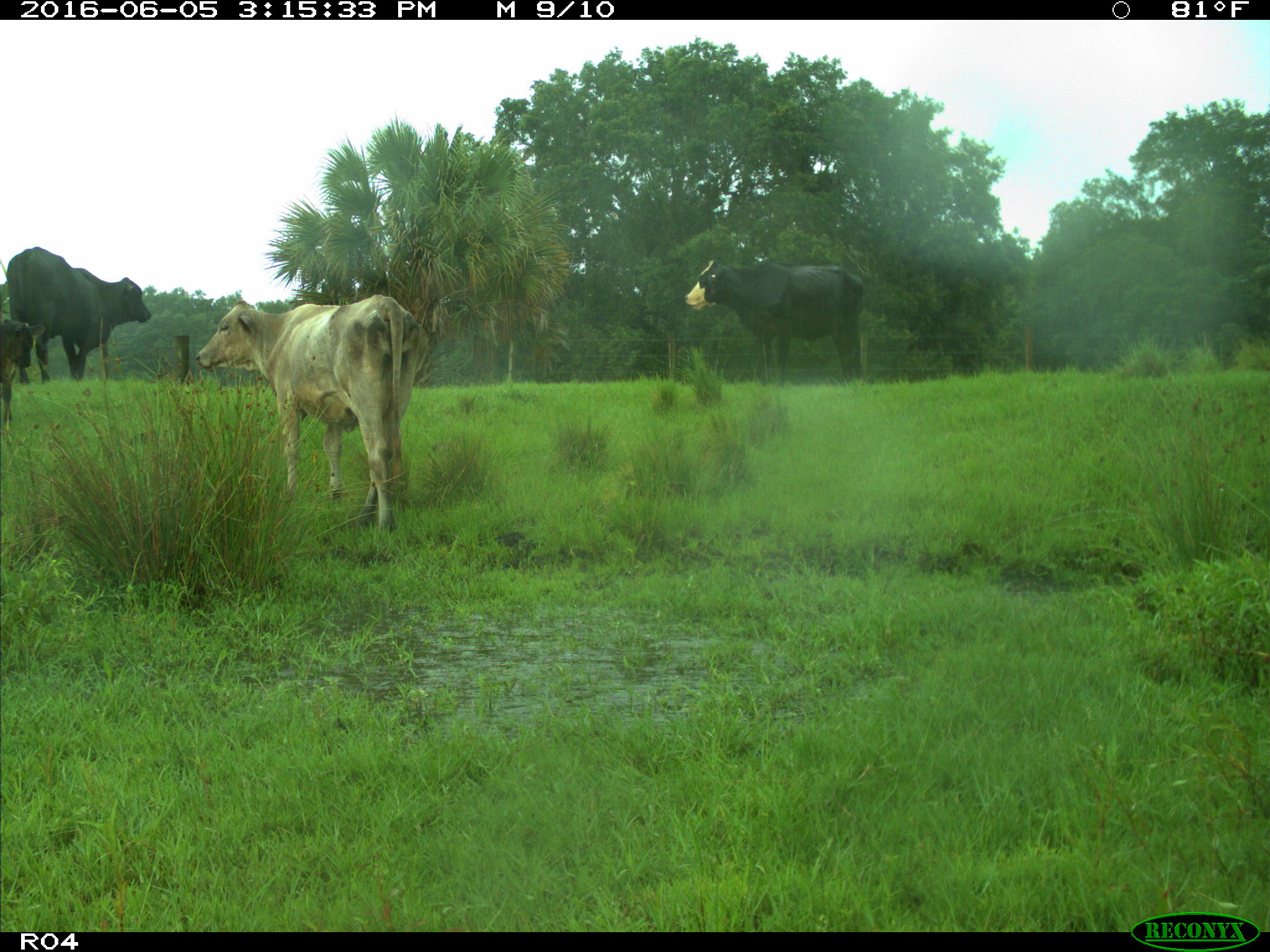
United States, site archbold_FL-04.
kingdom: Animalia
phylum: Chordata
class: Mammalia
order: Artiodactyla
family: Bovidae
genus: Bos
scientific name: Bos taurus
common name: domestic cow